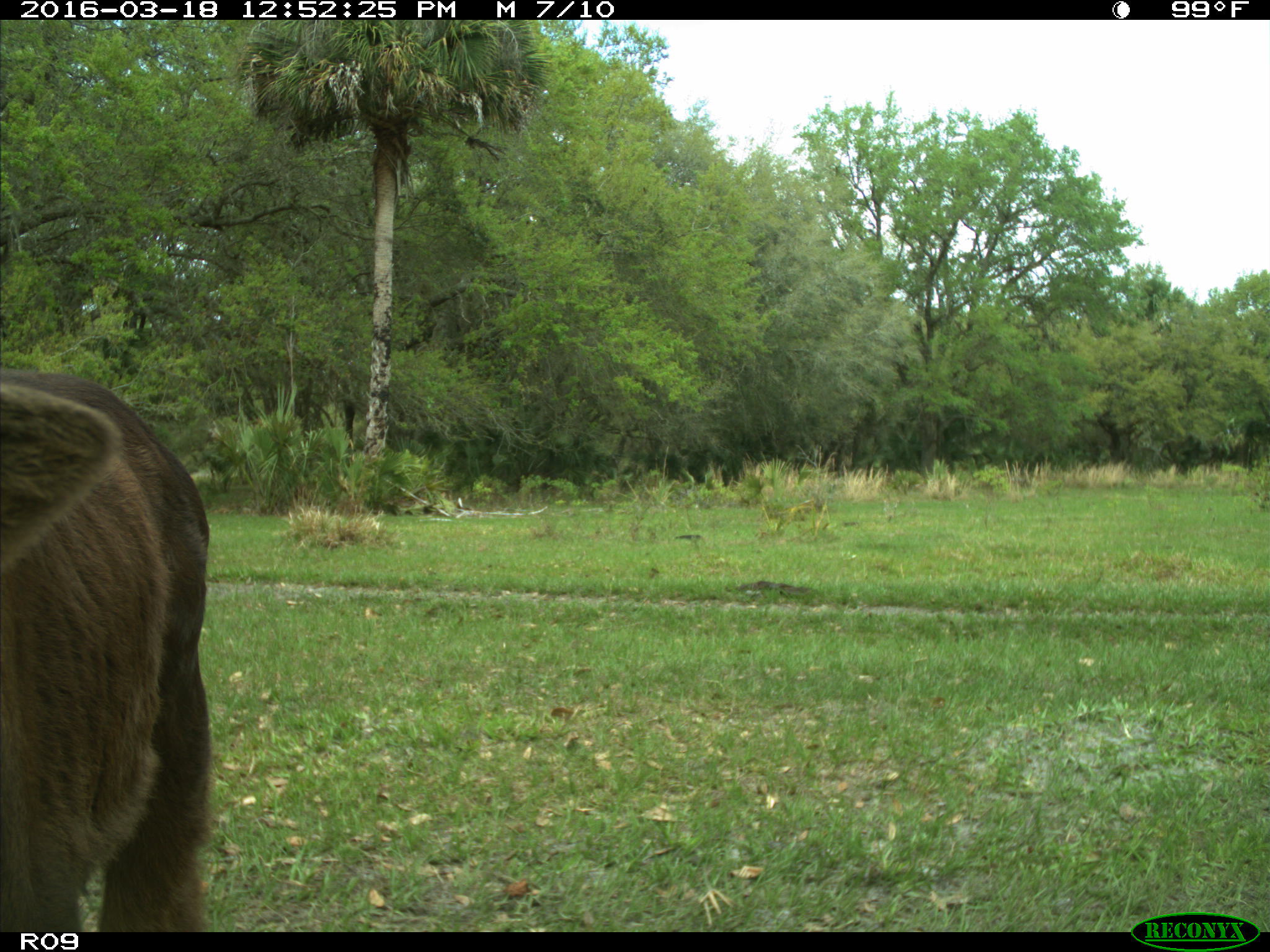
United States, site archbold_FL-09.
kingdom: Animalia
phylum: Chordata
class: Mammalia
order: Artiodactyla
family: Bovidae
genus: Bos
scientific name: Bos taurus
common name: domestic cow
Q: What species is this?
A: Bos taurus (domestic cow).